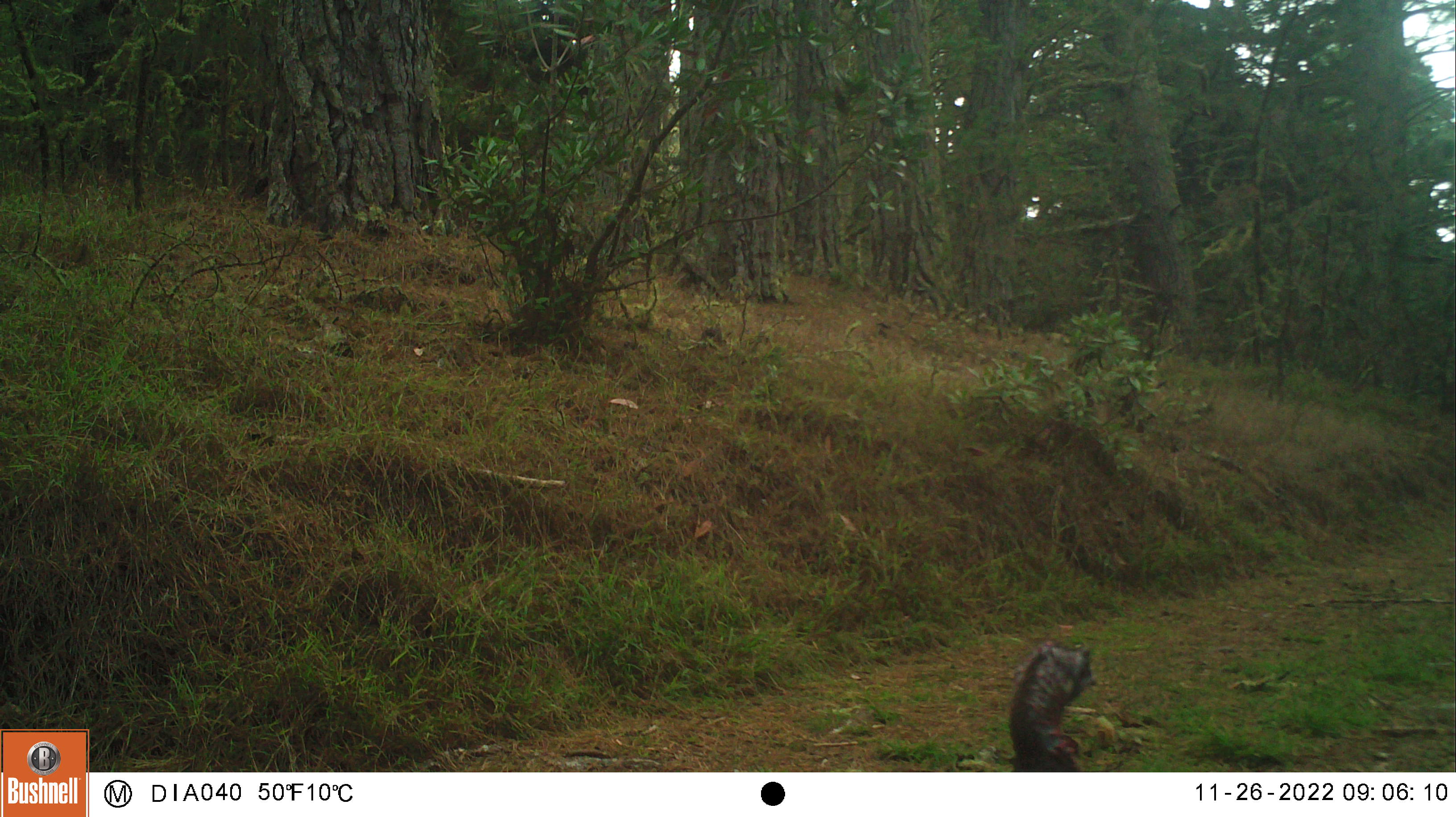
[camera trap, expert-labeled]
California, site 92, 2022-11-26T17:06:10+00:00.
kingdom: Animalia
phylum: Chordata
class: Aves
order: Galliformes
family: Phasianidae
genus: Meleagris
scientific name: Meleagris gallopavo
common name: turkey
Turkey (Meleagris gallopavo).